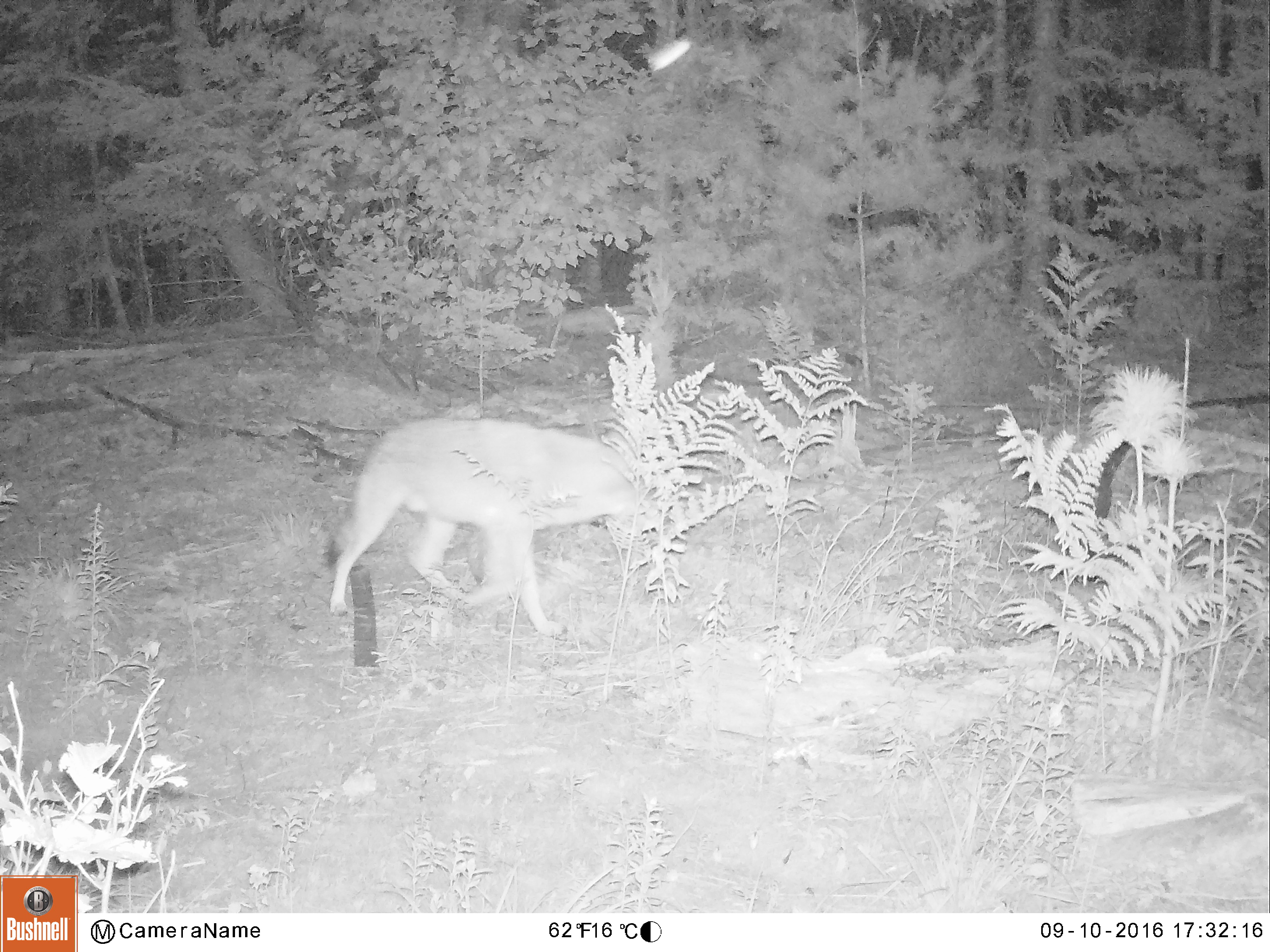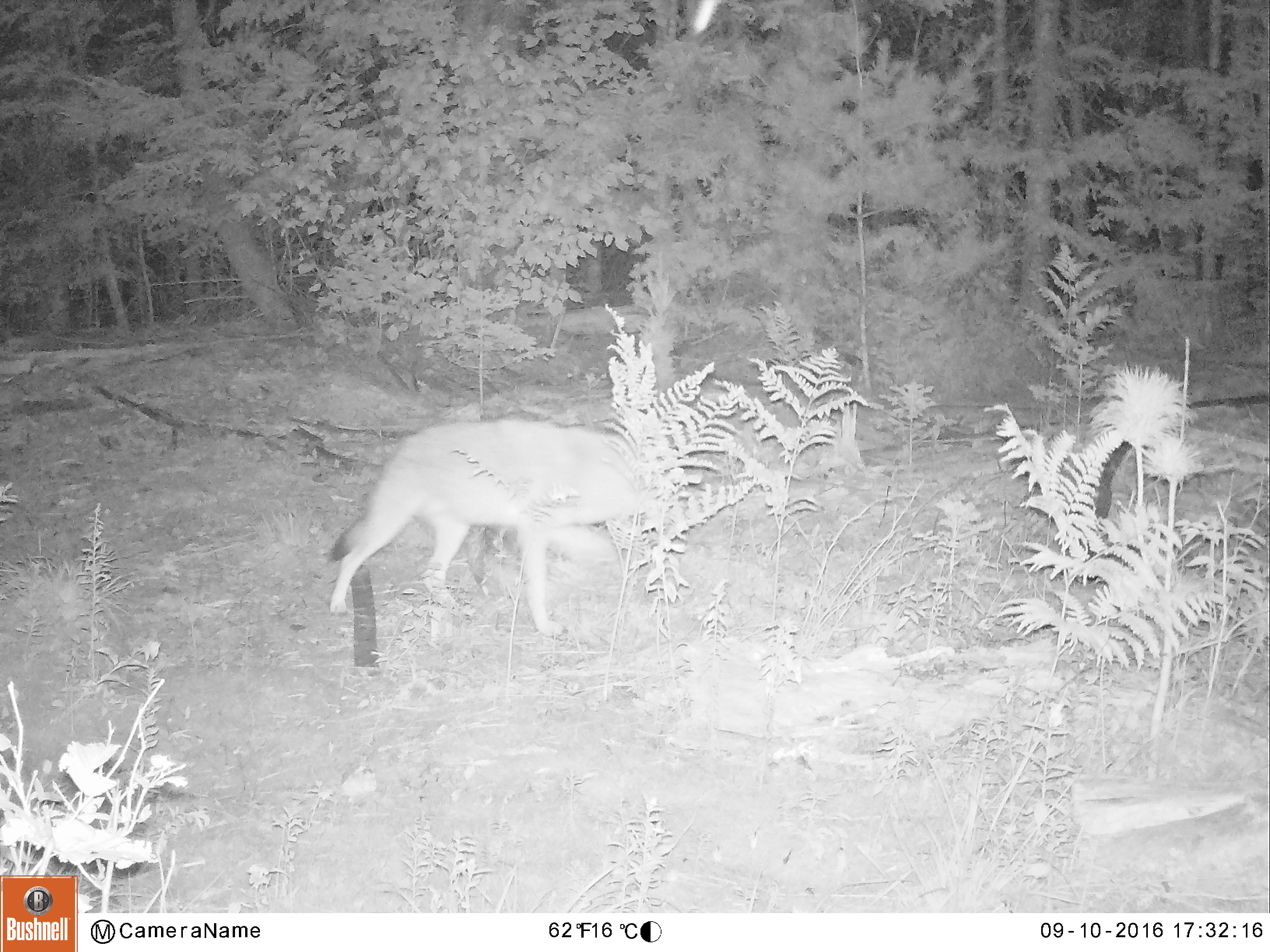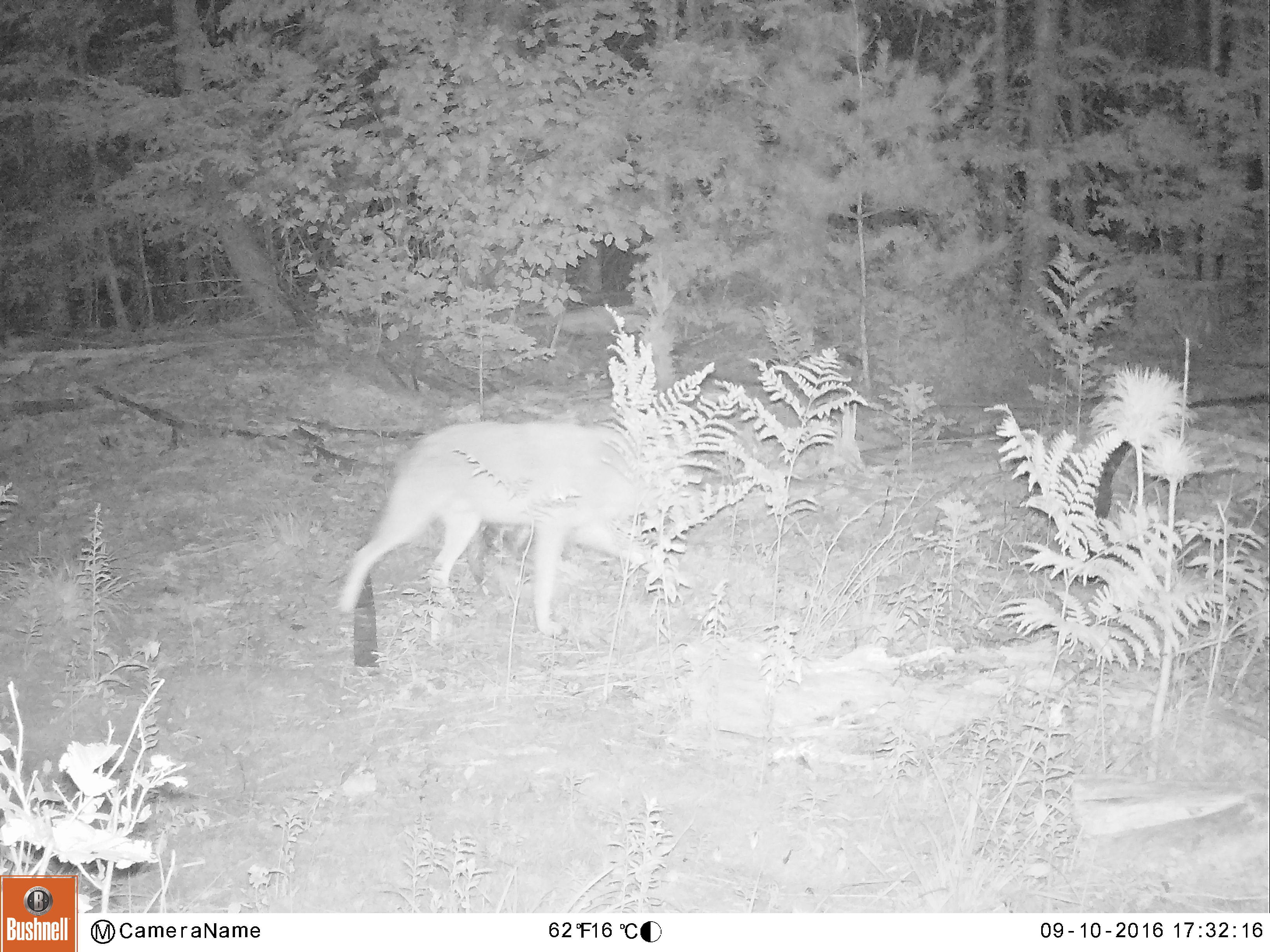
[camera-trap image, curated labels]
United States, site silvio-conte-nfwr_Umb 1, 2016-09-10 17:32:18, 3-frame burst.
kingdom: Animalia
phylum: Chordata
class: Mammalia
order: Carnivora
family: Canidae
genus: Canis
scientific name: Canis latrans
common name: coyote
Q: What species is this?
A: Coyote (Canis latrans).